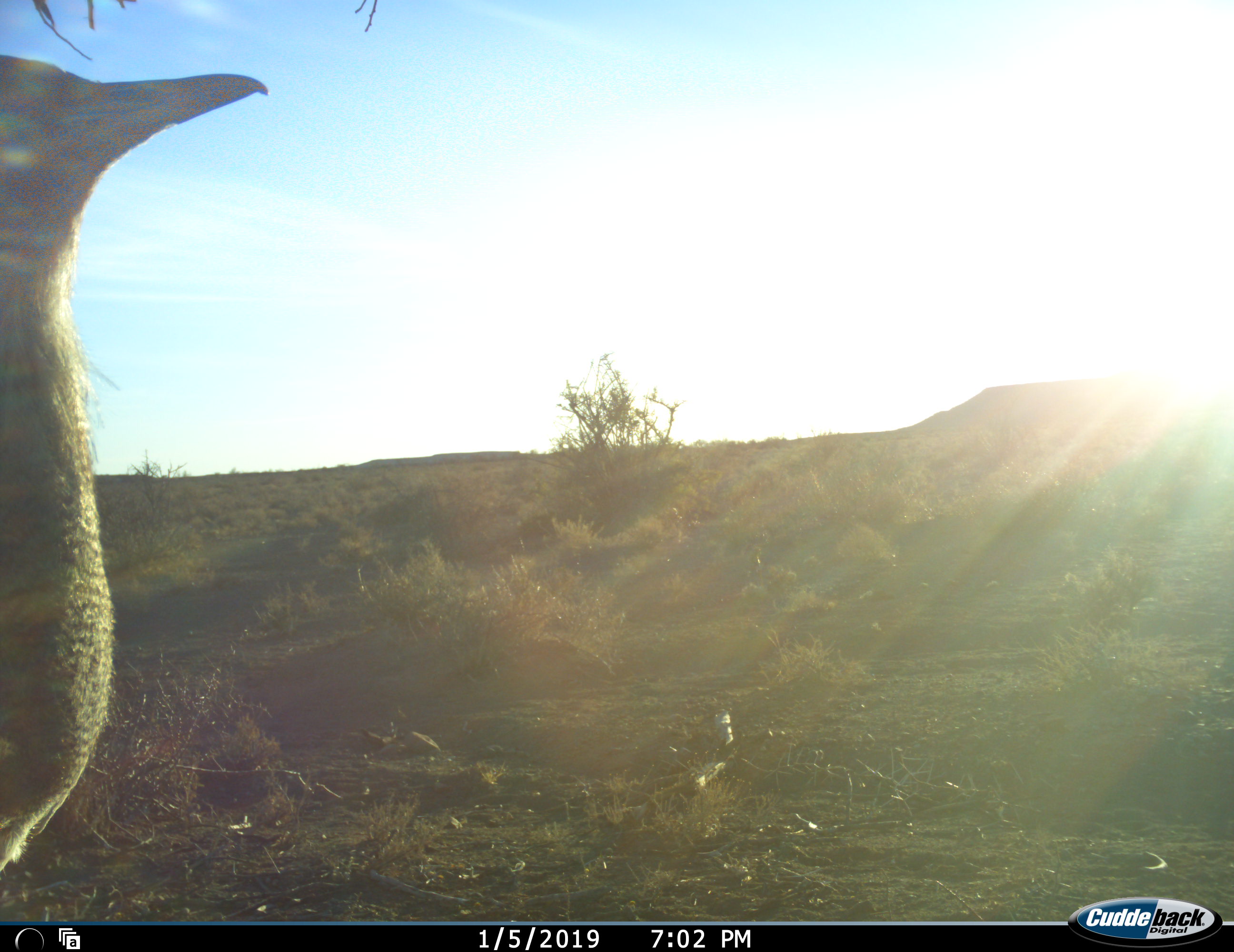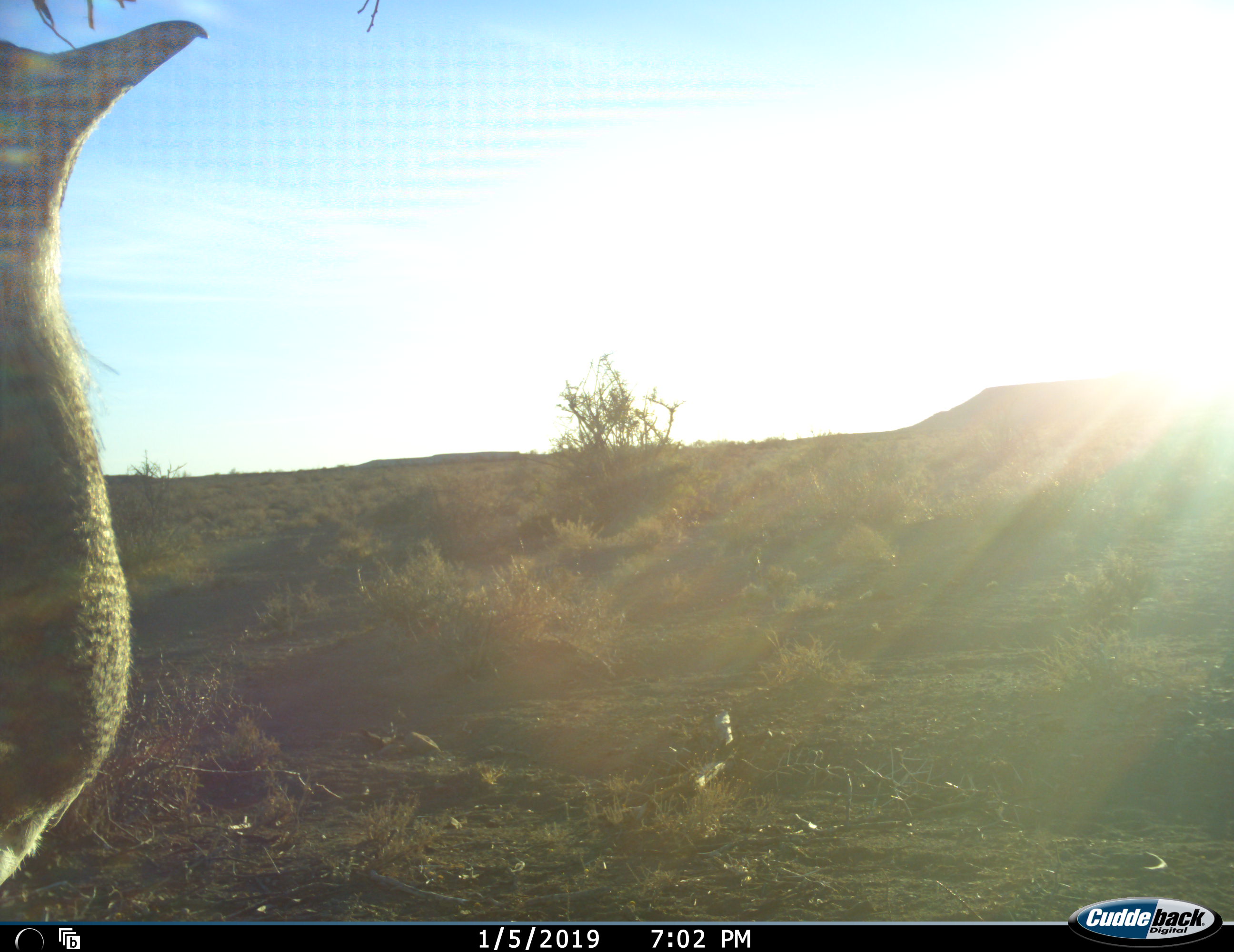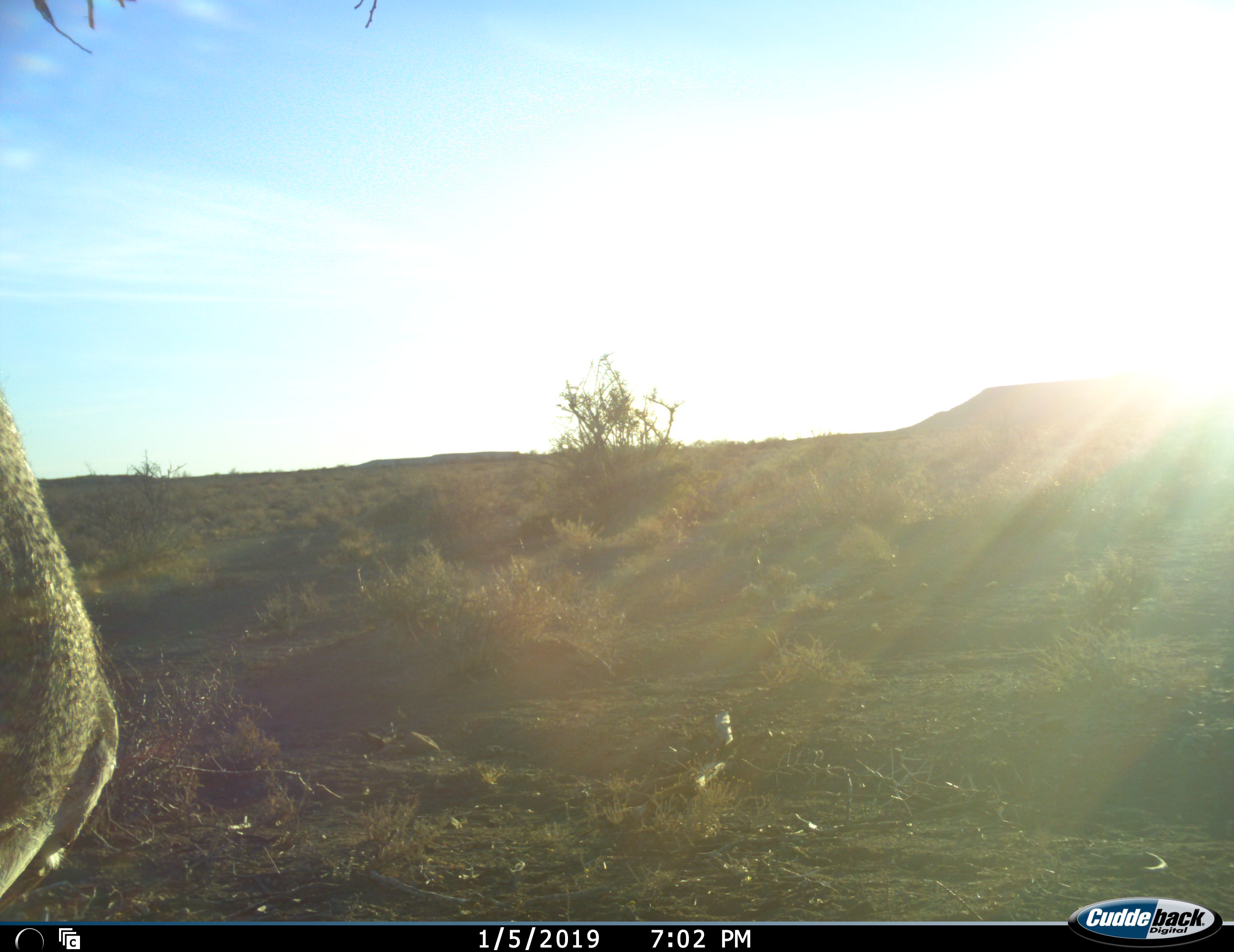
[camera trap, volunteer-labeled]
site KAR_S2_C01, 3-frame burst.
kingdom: Animalia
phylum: Chordata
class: Aves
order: Otidiformes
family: Otididae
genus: Ardeotis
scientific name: Ardeotis kori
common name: kori bustard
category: bustardkori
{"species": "bustardkori (kori bustard) (Ardeotis kori)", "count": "1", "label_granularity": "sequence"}